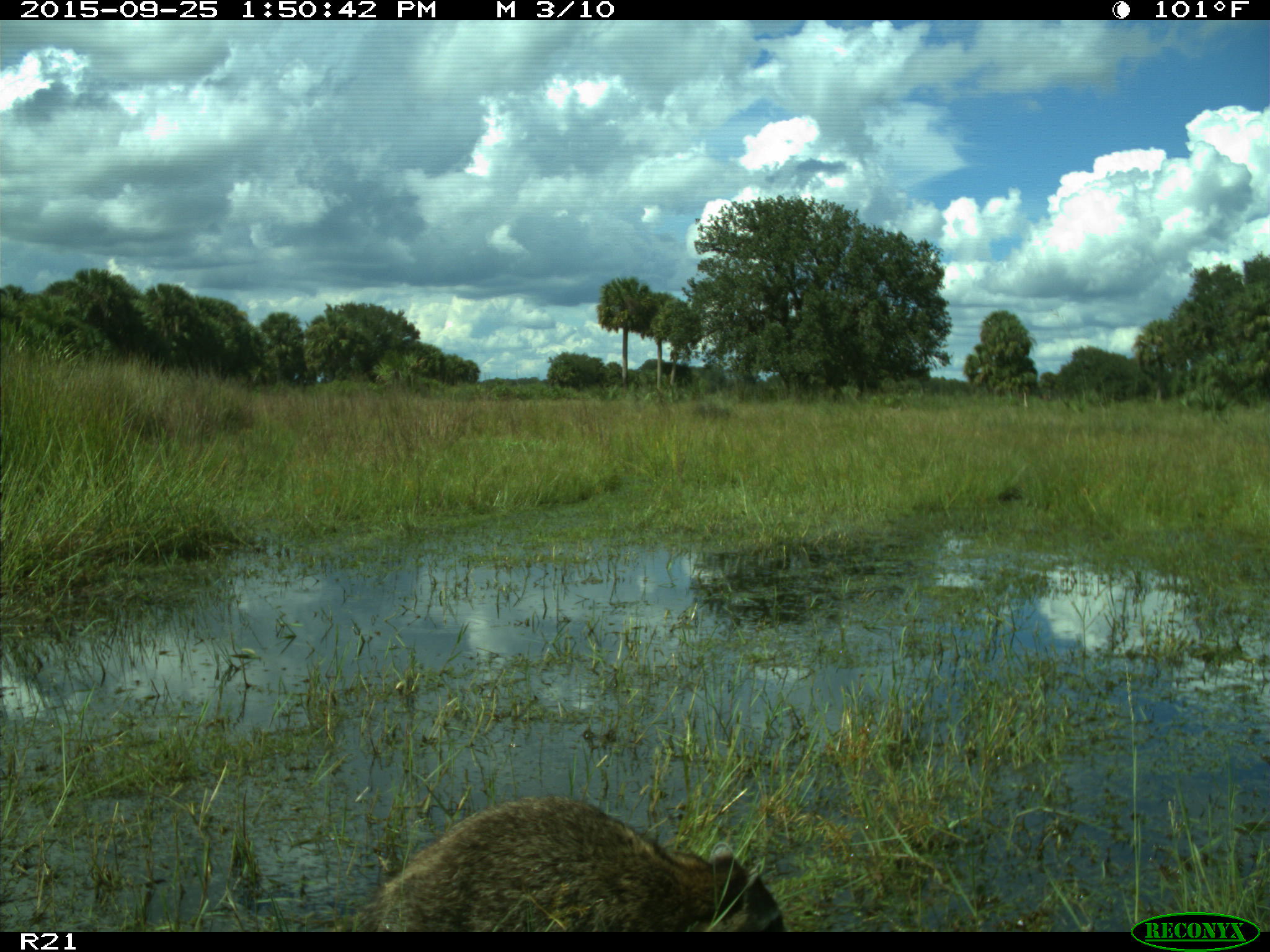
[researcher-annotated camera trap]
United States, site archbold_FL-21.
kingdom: Animalia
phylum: Chordata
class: Mammalia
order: Carnivora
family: Procyonidae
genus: Procyon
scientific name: Procyon lotor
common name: common raccoon